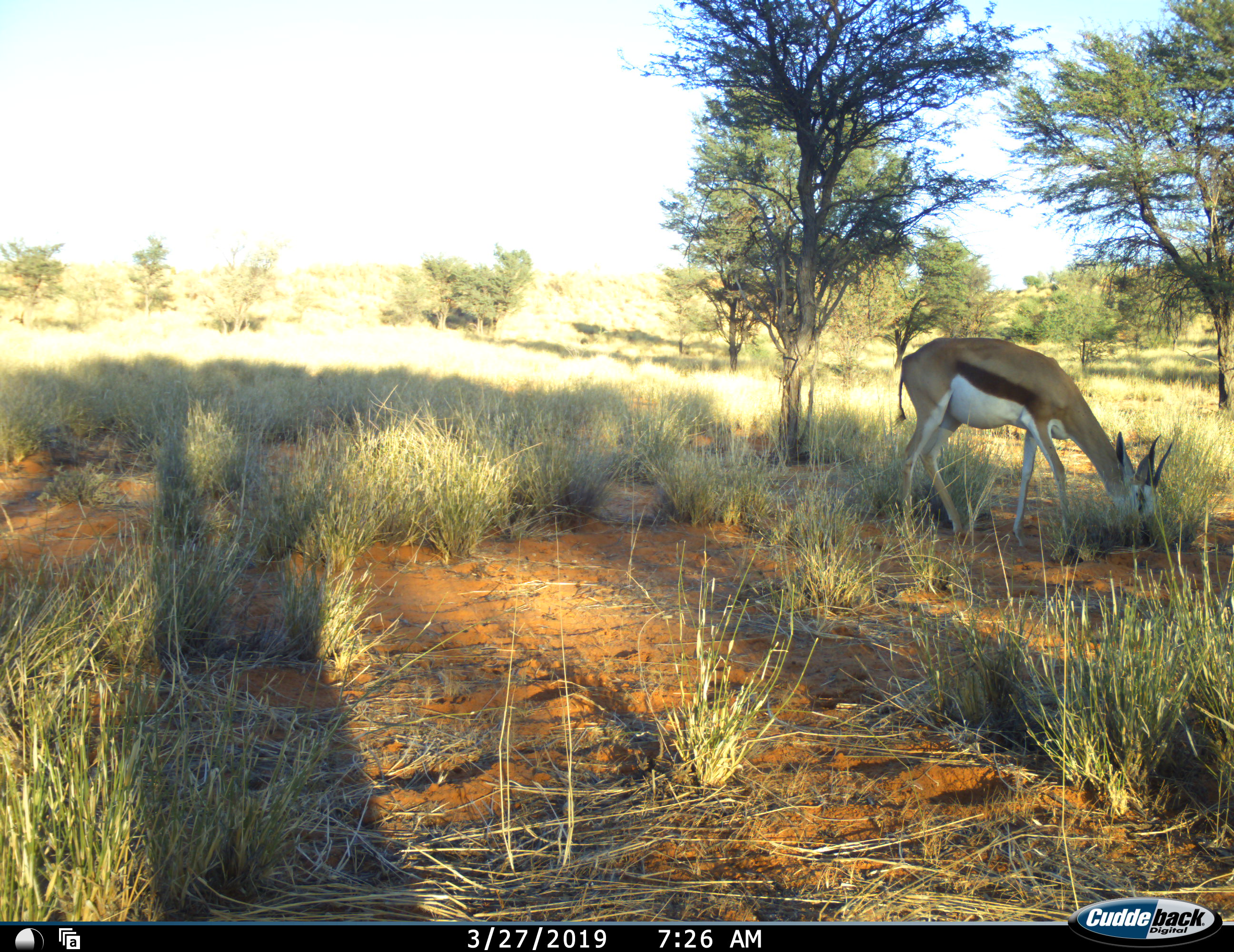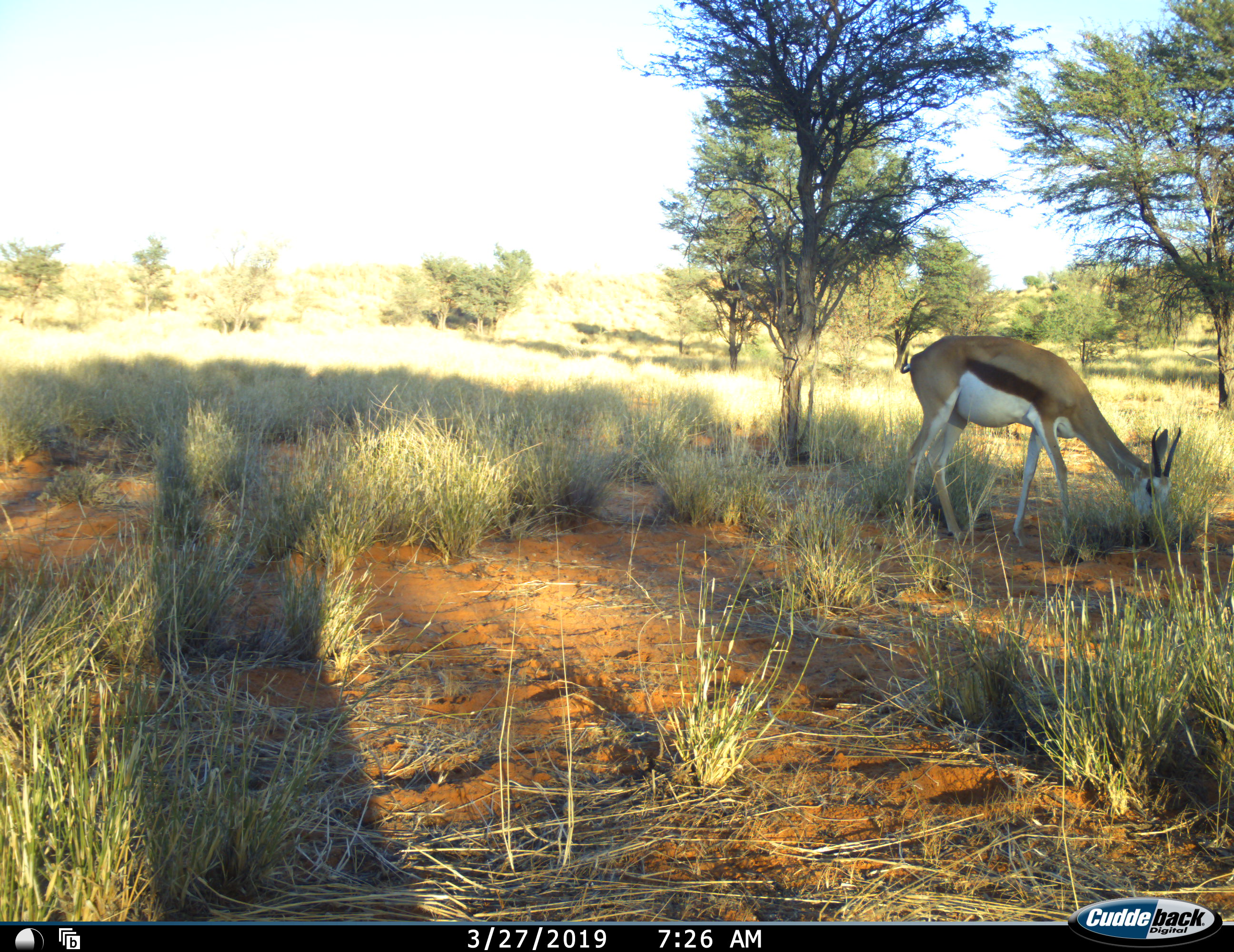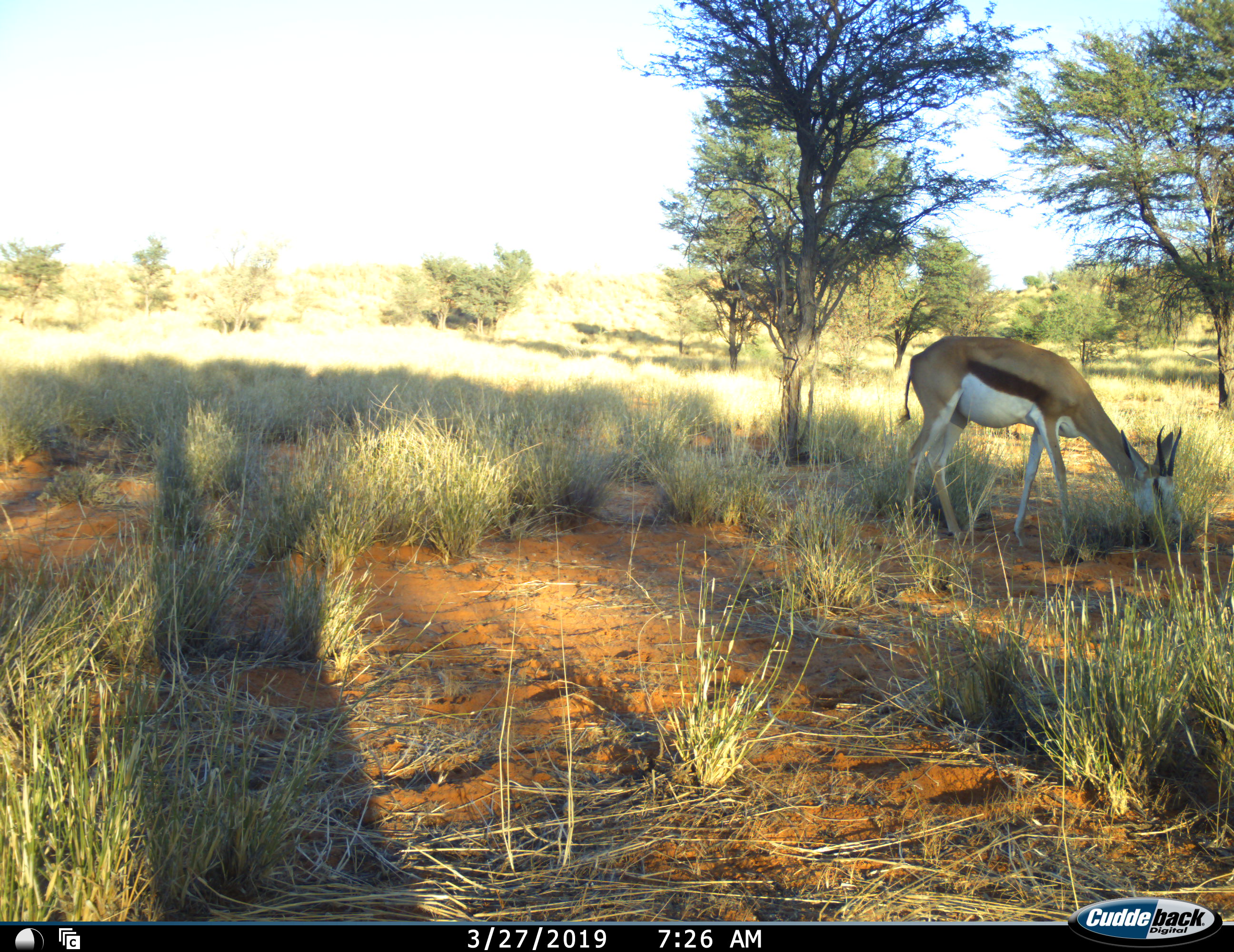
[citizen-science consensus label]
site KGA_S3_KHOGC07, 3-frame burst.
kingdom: Animalia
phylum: Chordata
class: Mammalia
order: Artiodactyla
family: Bovidae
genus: Antidorcas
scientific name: Antidorcas marsupialis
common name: springbok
Springbok (Antidorcas marsupialis), count 1. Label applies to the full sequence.